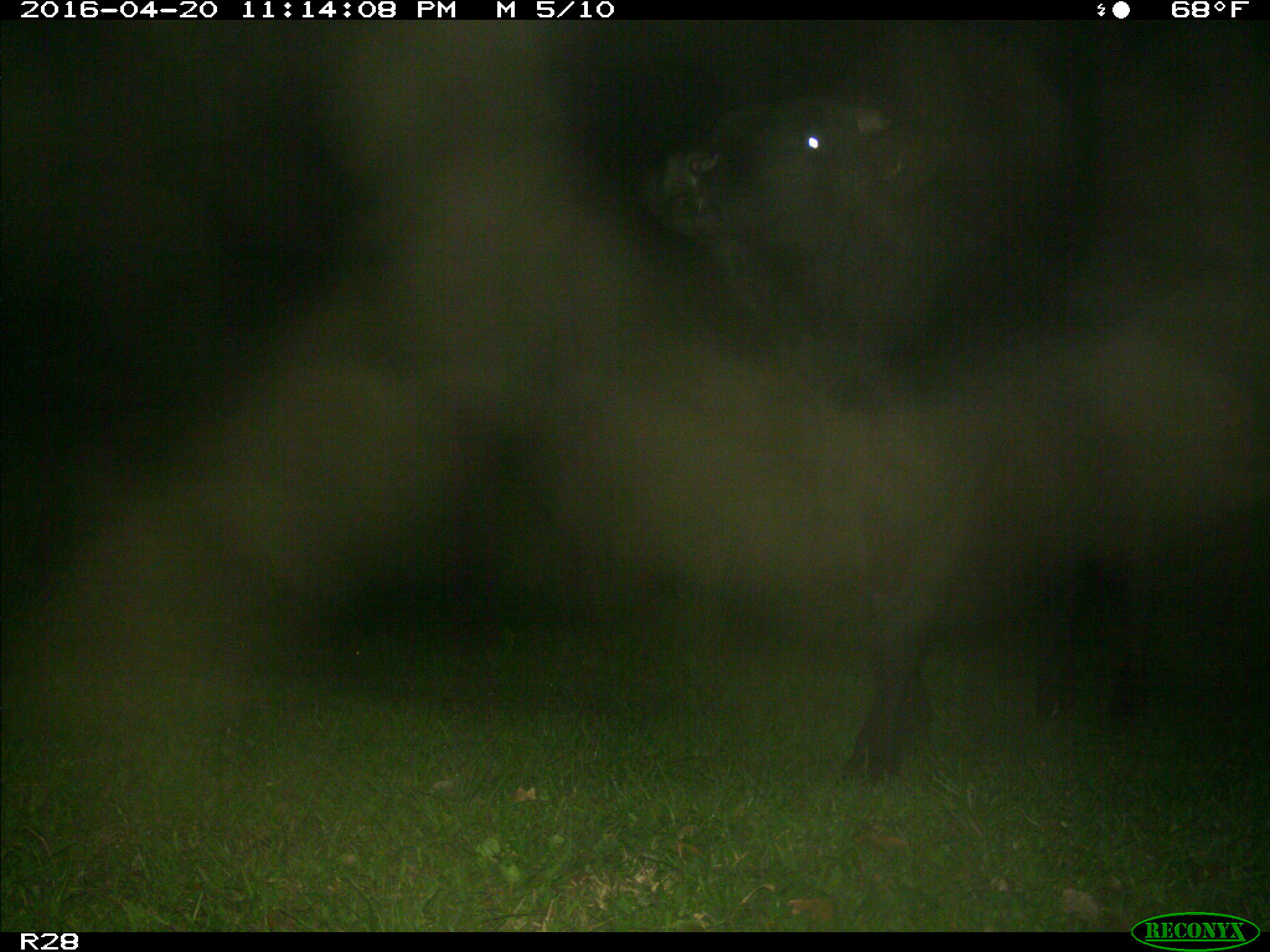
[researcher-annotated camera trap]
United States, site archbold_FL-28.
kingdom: Animalia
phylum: Chordata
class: Mammalia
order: Artiodactyla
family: Bovidae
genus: Bos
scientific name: Bos taurus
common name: domestic cow